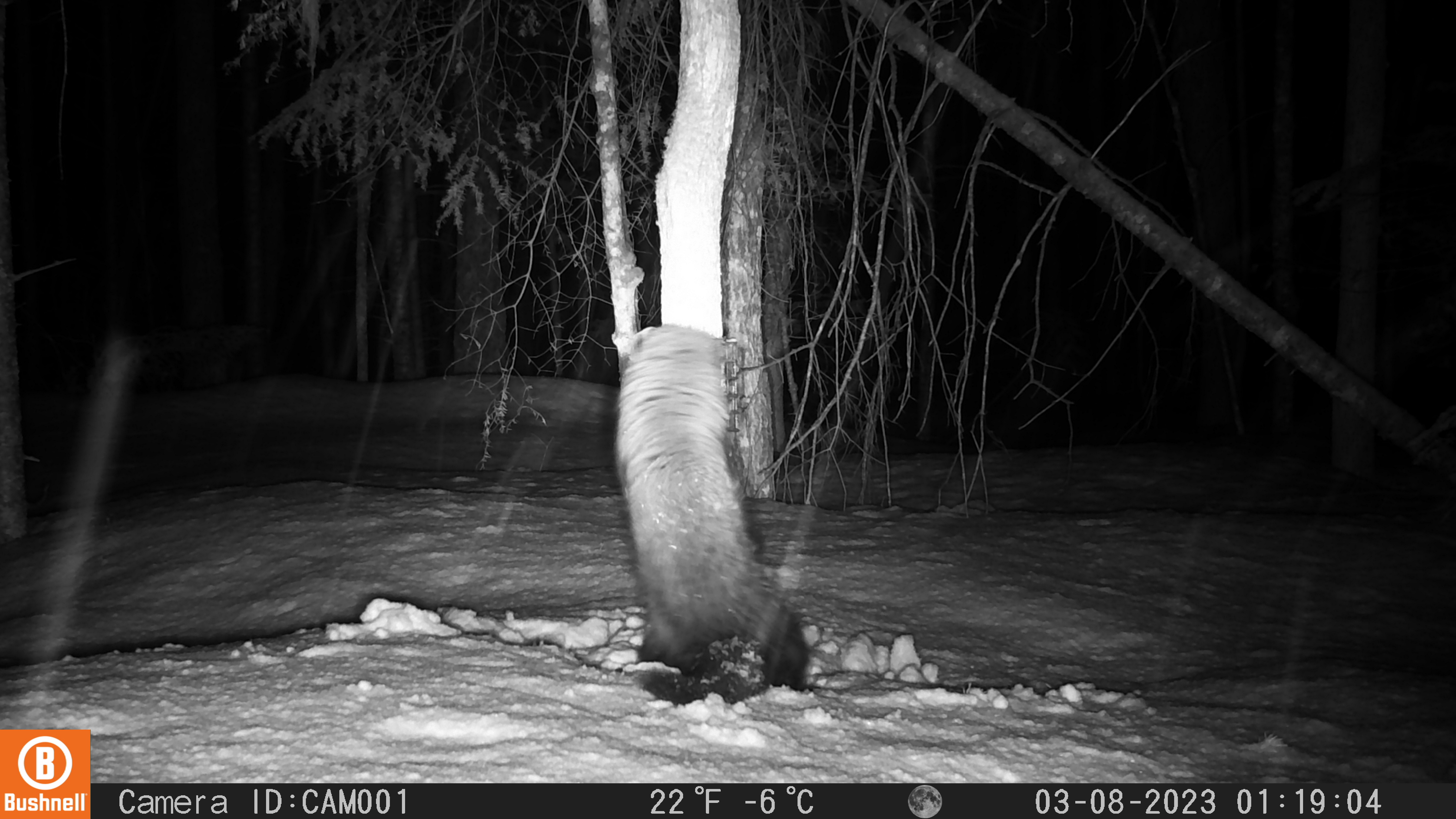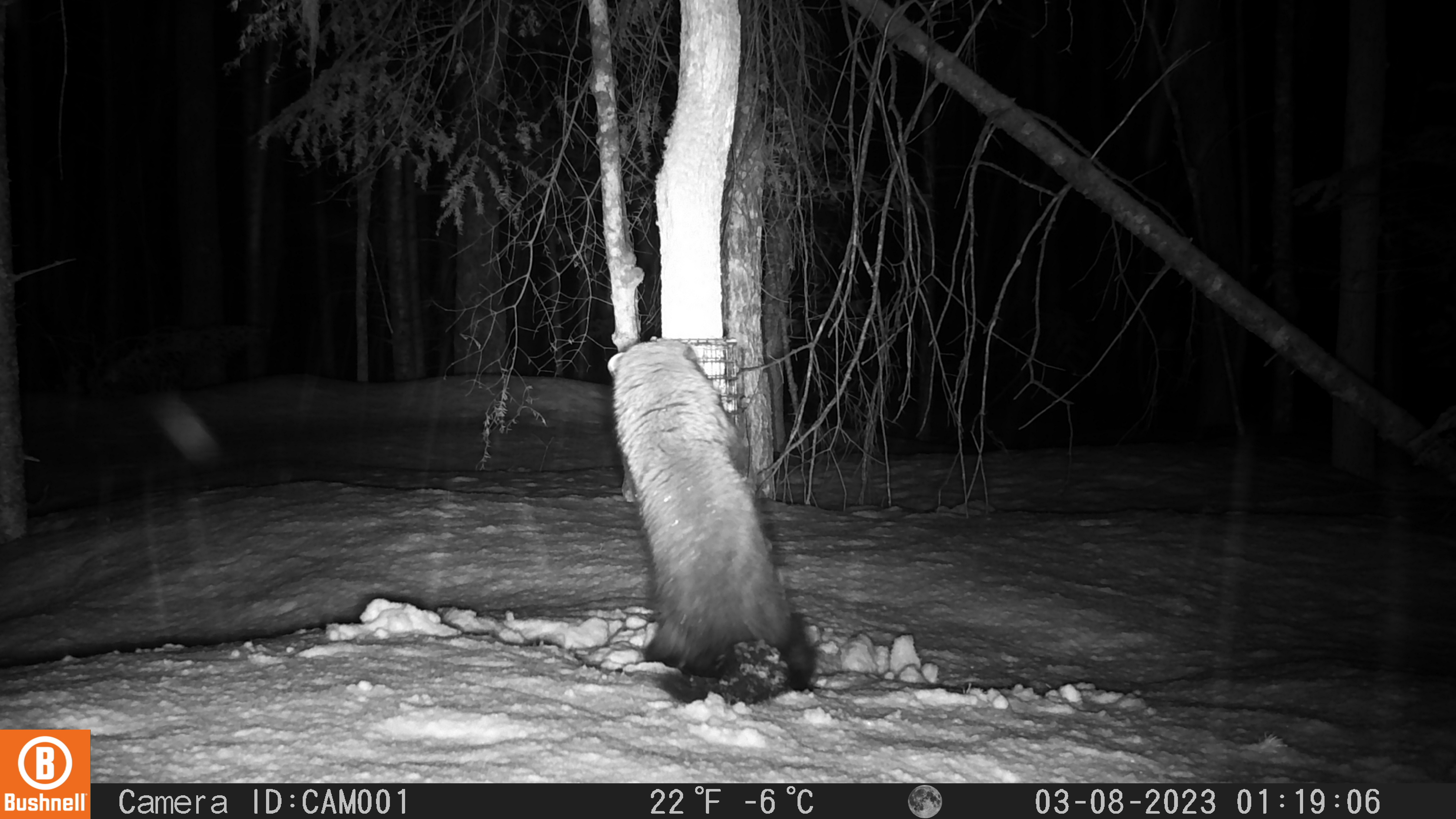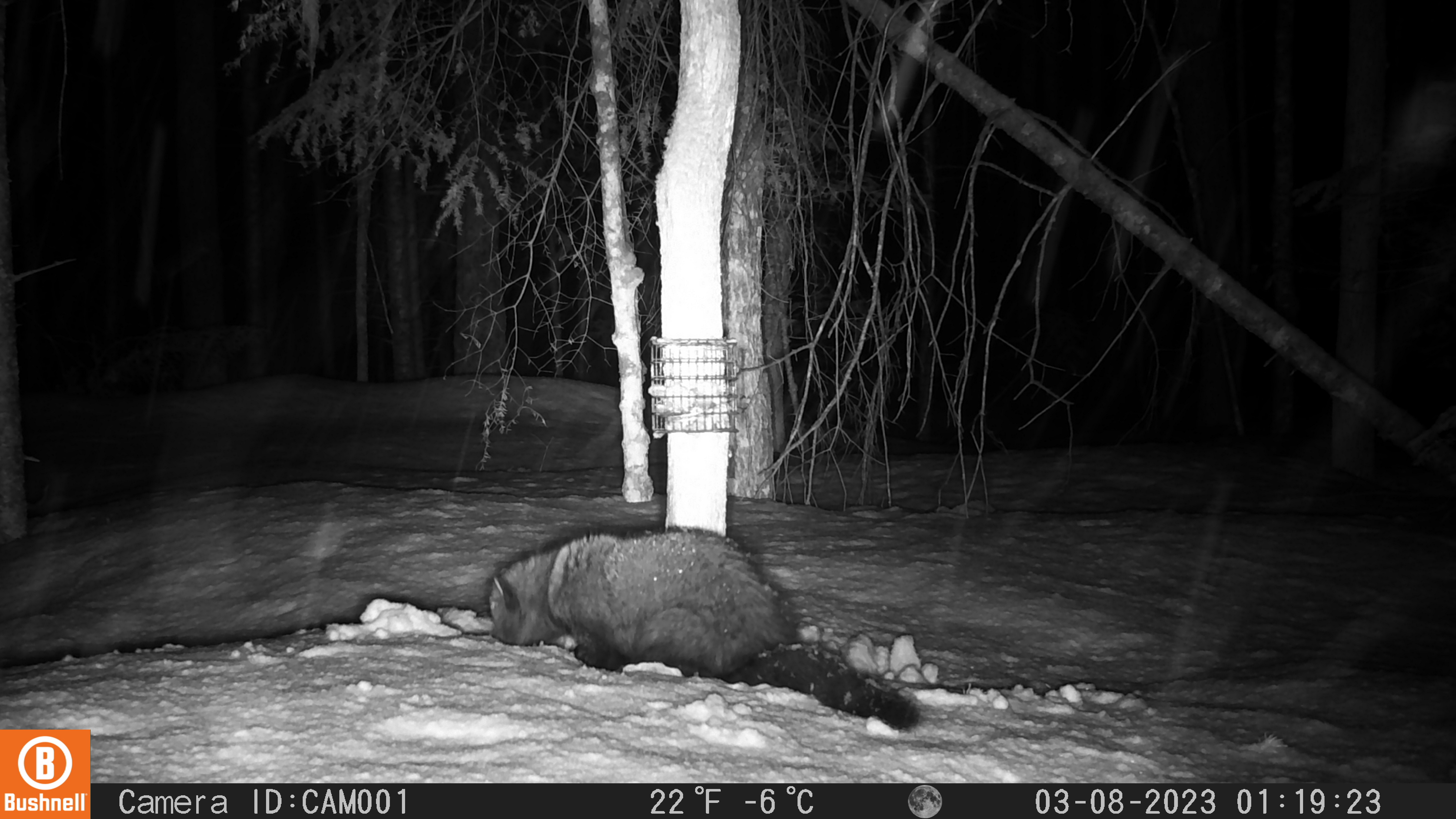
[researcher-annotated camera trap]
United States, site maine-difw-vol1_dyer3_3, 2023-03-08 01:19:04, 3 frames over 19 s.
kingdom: Animalia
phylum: Chordata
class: Mammalia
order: Carnivora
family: Mustelidae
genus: Pekania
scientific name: Pekania pennanti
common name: fisher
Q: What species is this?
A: Fisher (Pekania pennanti).